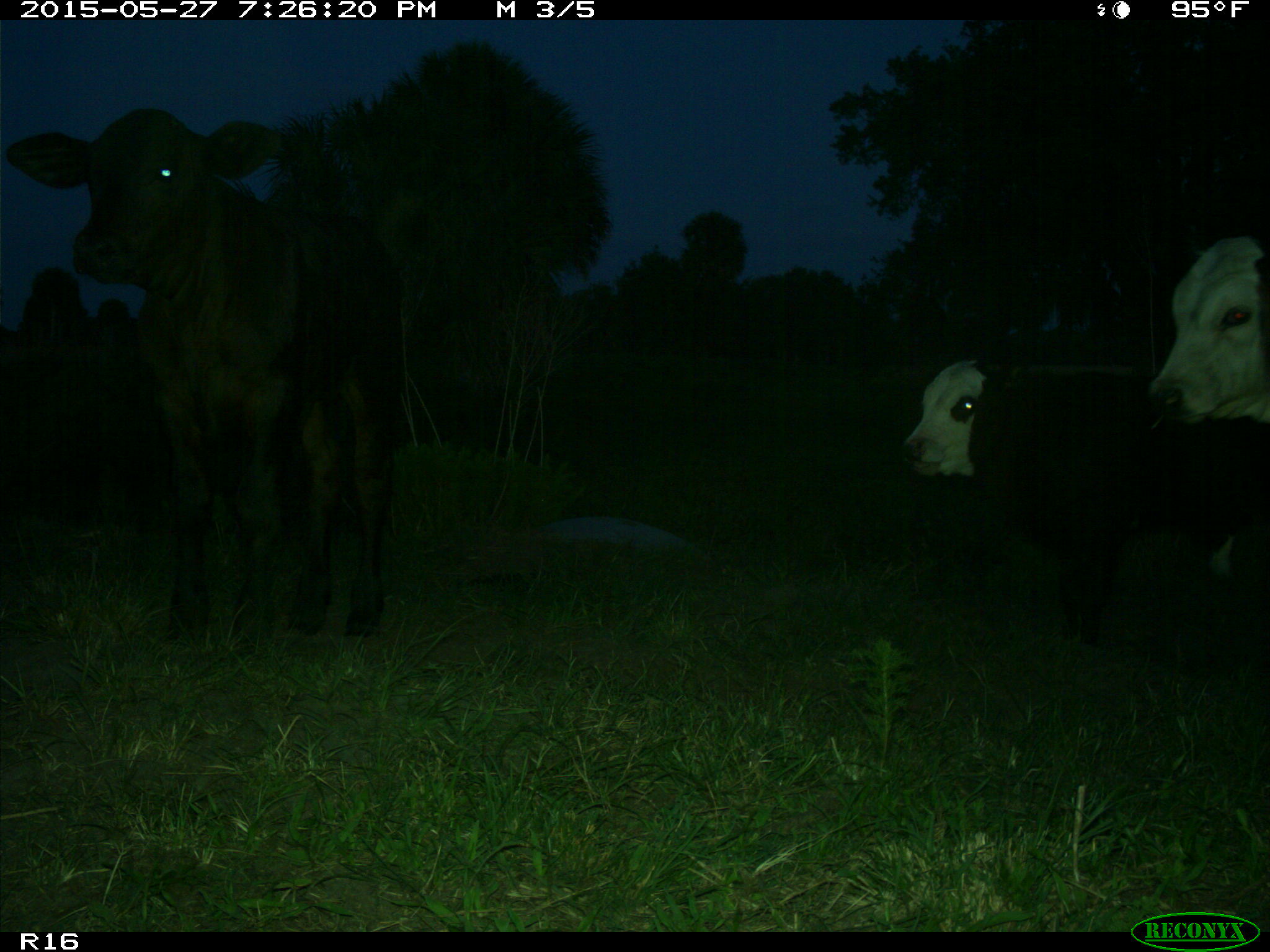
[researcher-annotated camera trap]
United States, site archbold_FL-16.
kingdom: Animalia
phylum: Chordata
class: Mammalia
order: Artiodactyla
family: Bovidae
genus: Bos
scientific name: Bos taurus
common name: domestic cow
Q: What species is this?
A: Bos taurus (domestic cow).